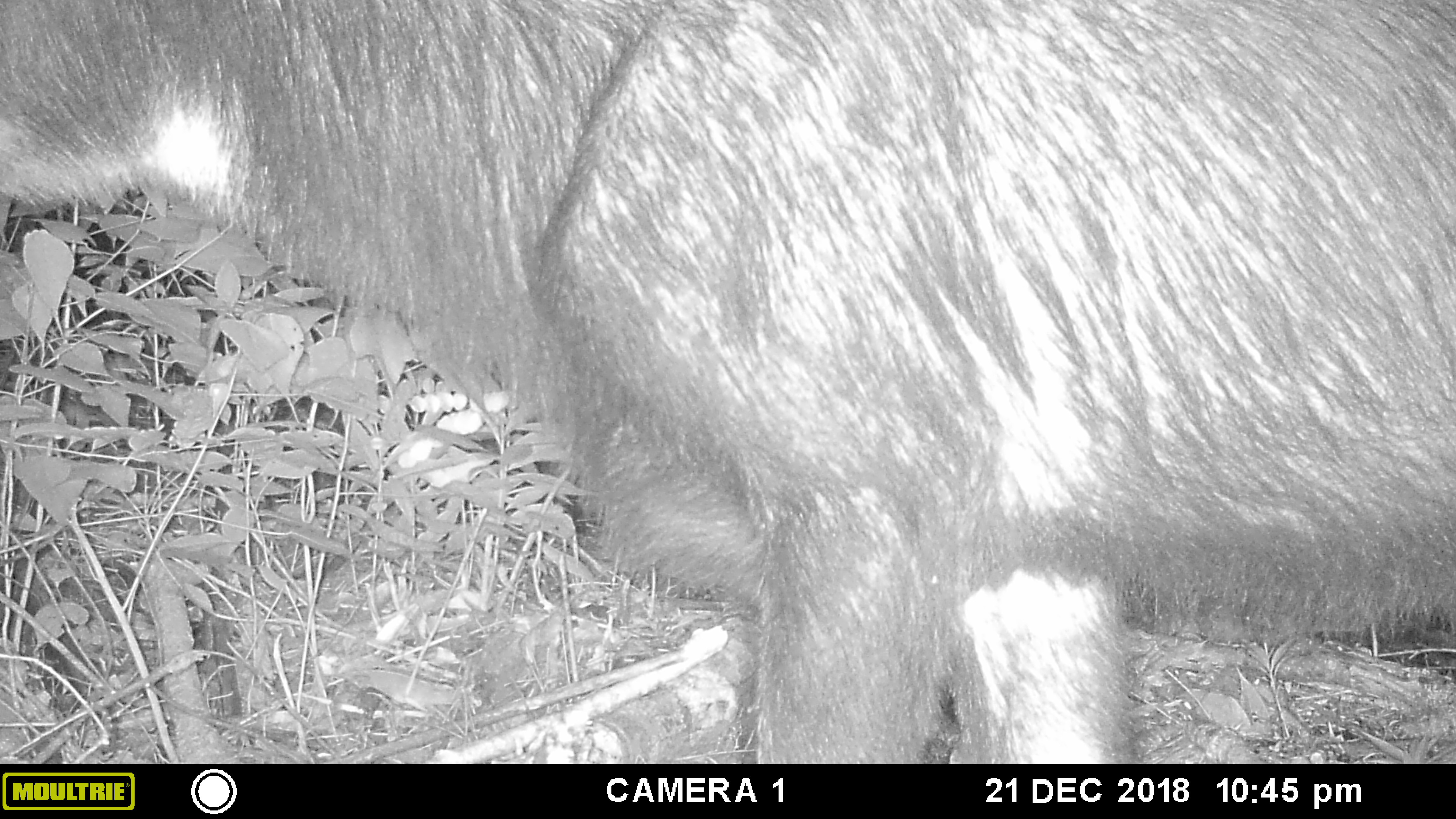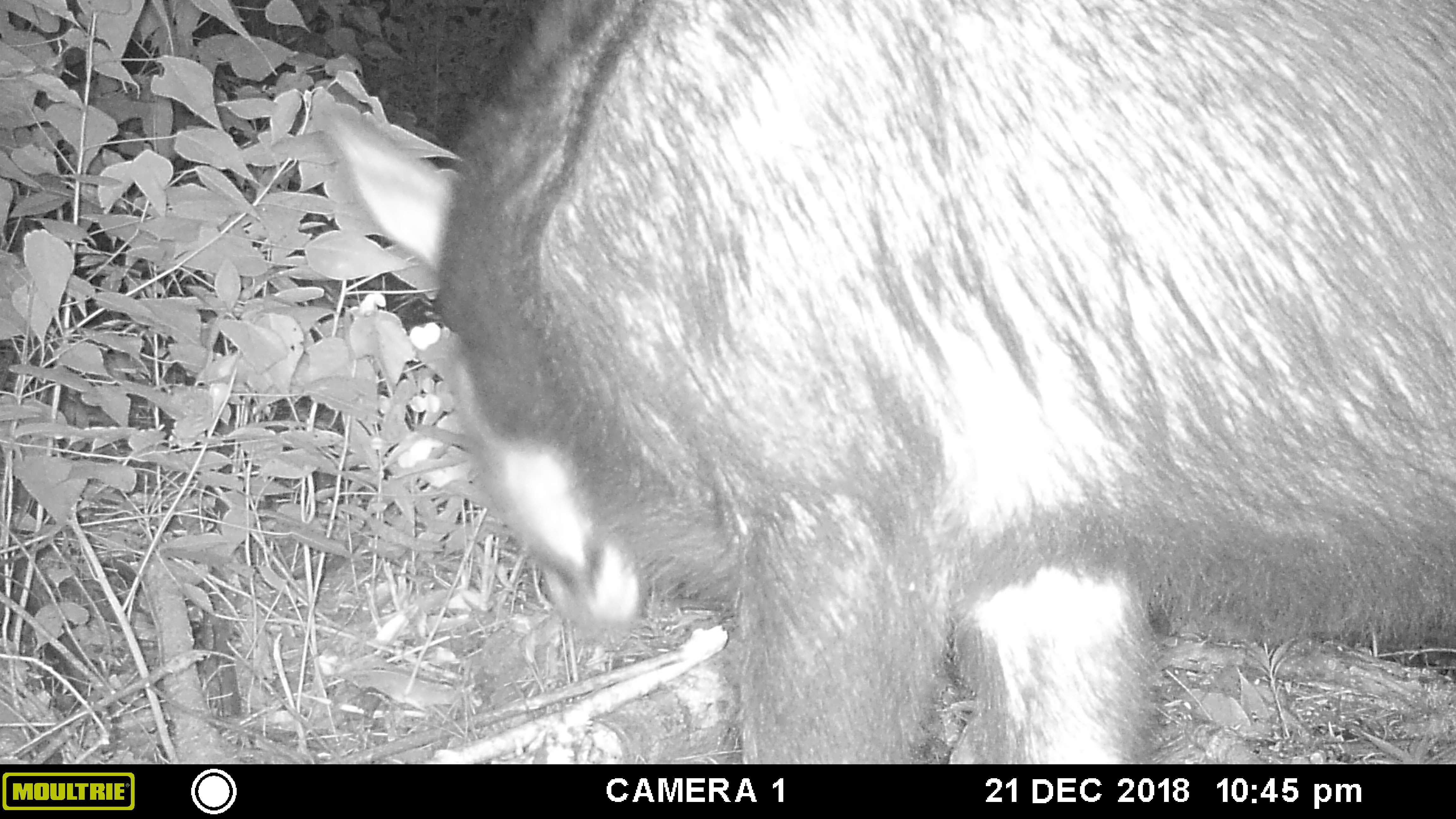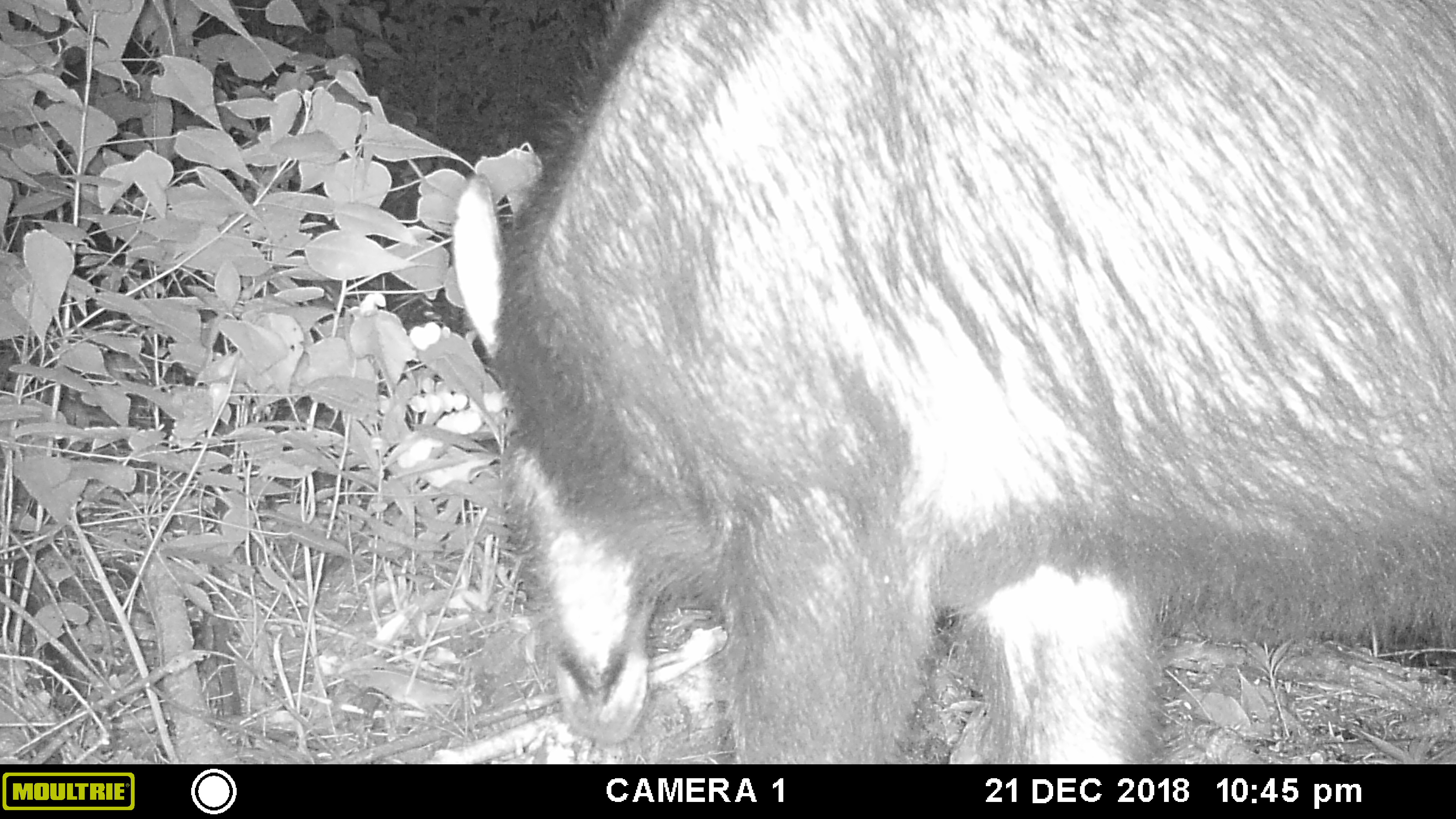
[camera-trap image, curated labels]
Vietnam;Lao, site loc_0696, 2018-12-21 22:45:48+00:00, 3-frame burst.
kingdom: Animalia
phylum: Chordata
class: Mammalia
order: Artiodactyla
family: Bovidae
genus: Capricornis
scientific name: Capricornis sumatraensis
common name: chinese serow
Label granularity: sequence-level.